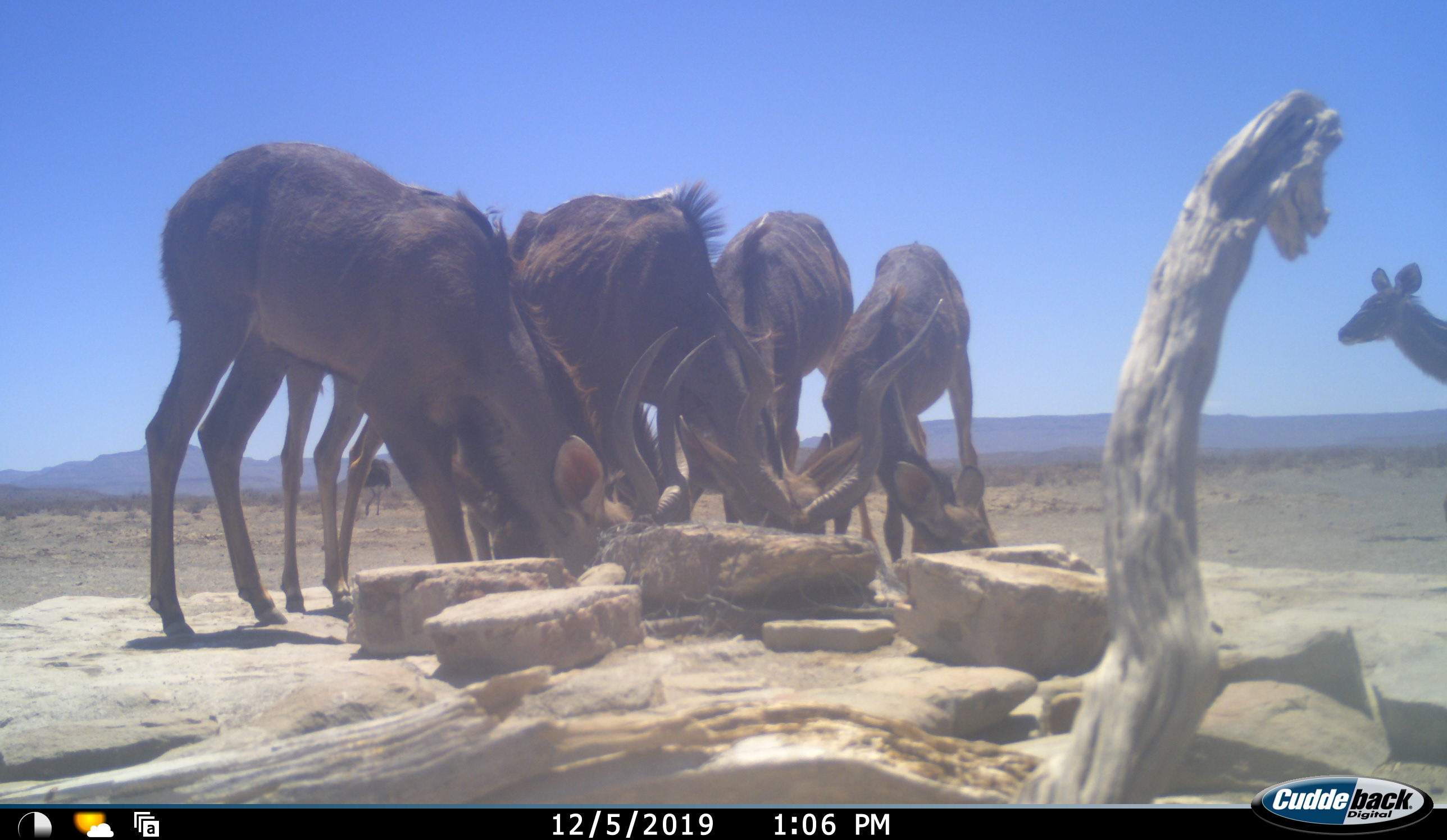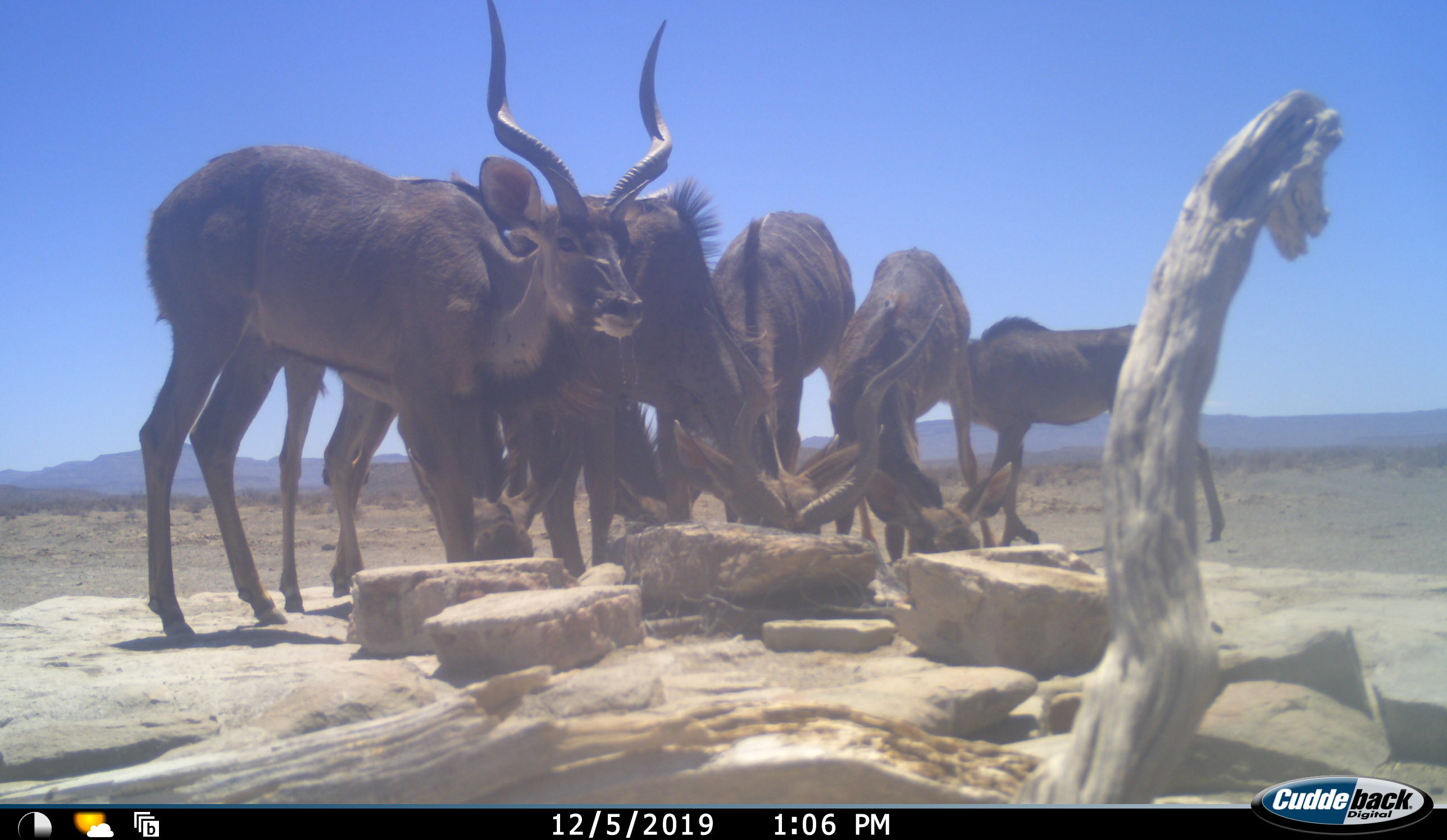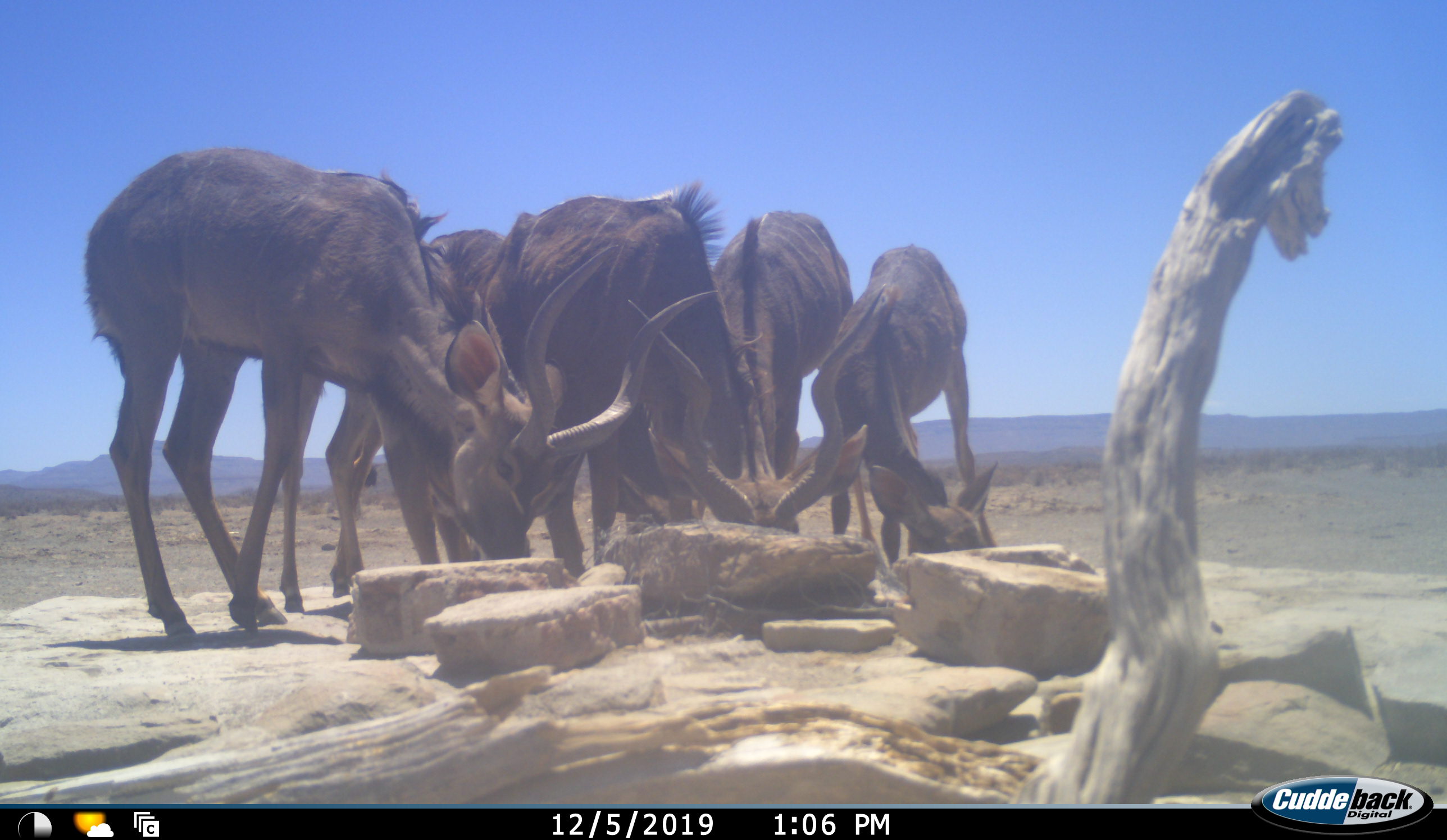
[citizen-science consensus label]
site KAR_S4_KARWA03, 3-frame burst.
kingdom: Animalia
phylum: Chordata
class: Mammalia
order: Artiodactyla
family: Bovidae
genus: Tragelaphus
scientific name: Tragelaphus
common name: kudu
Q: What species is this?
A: Kudu (Tragelaphus).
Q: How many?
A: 6.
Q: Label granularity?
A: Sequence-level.